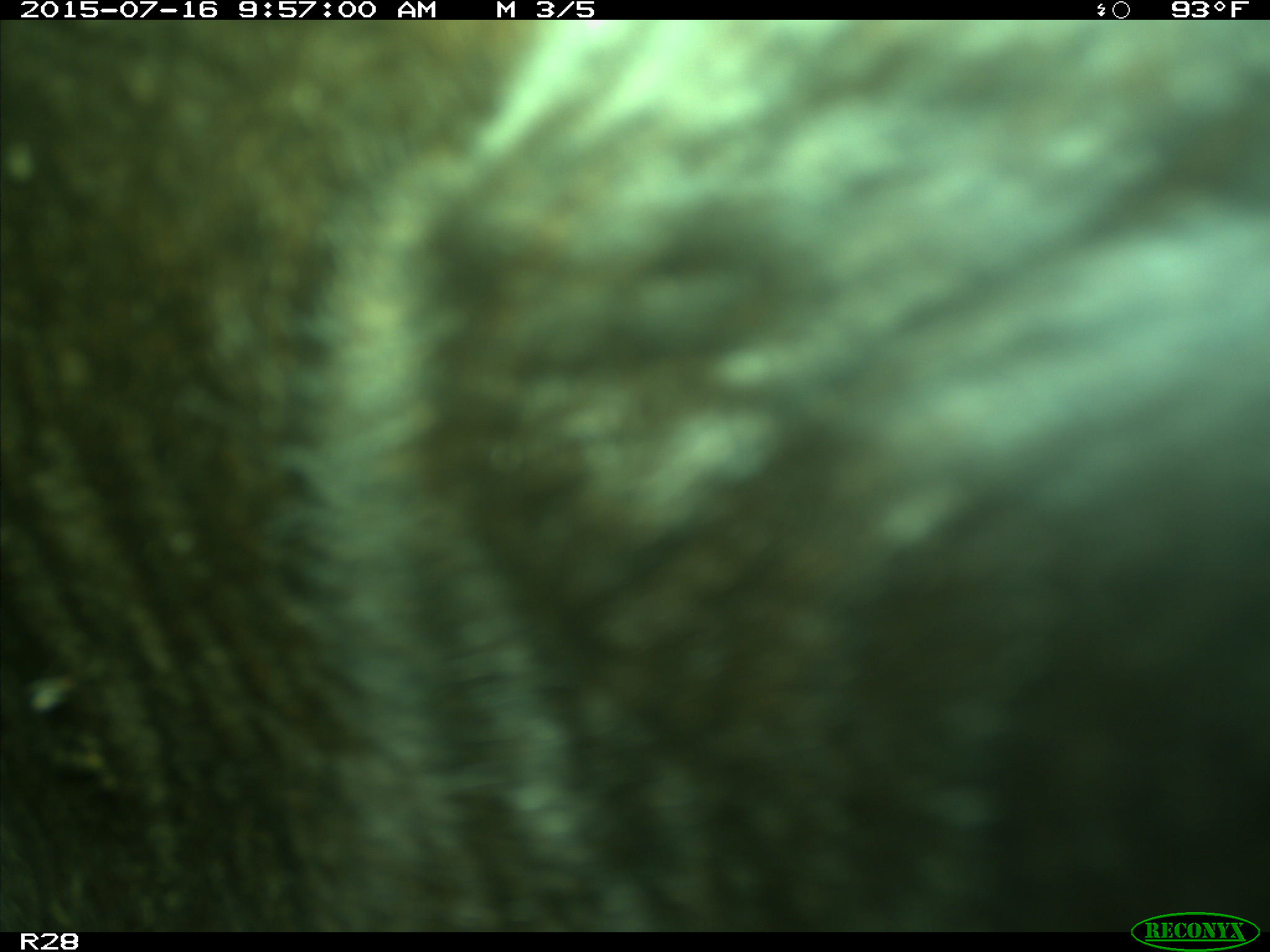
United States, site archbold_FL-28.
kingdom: Animalia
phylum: Chordata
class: Mammalia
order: Artiodactyla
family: Bovidae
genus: Bos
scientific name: Bos taurus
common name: domestic cow